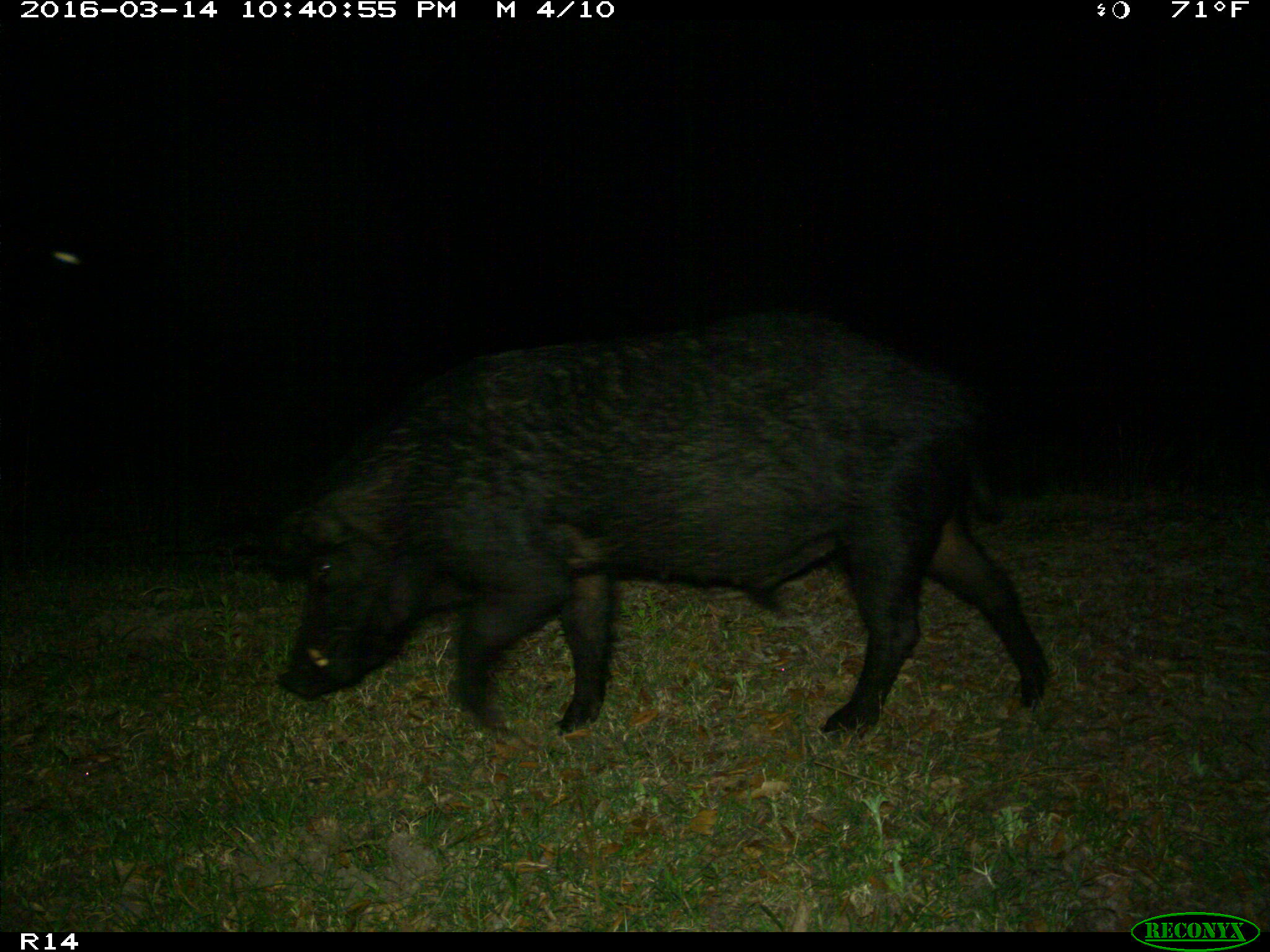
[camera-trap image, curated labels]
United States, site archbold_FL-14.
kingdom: Animalia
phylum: Chordata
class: Mammalia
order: Artiodactyla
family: Suidae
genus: Sus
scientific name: Sus scrofa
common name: wild boar